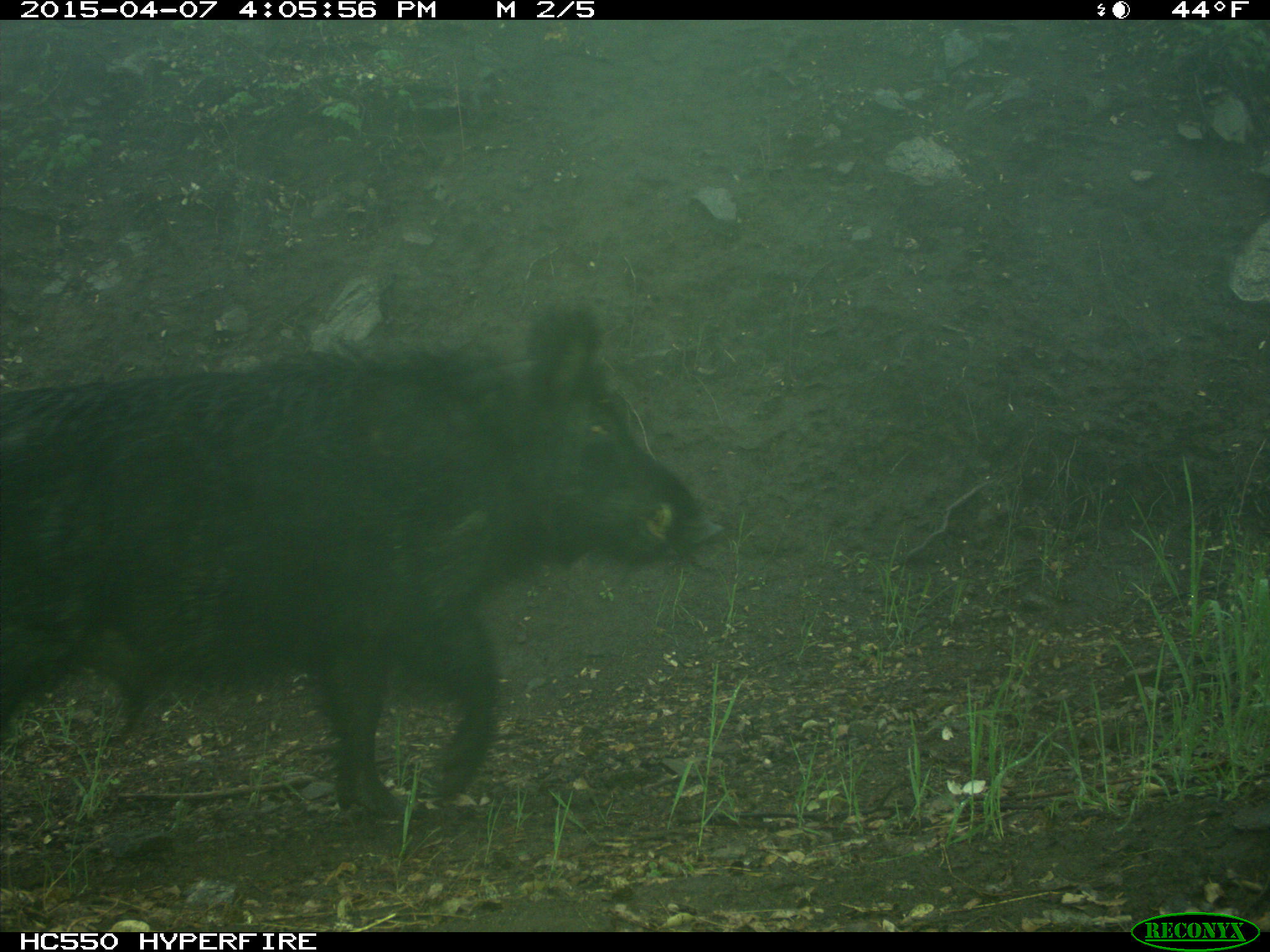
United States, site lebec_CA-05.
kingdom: Animalia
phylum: Chordata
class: Mammalia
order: Artiodactyla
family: Suidae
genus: Sus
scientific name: Sus scrofa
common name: wild boar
Sus scrofa (wild boar).